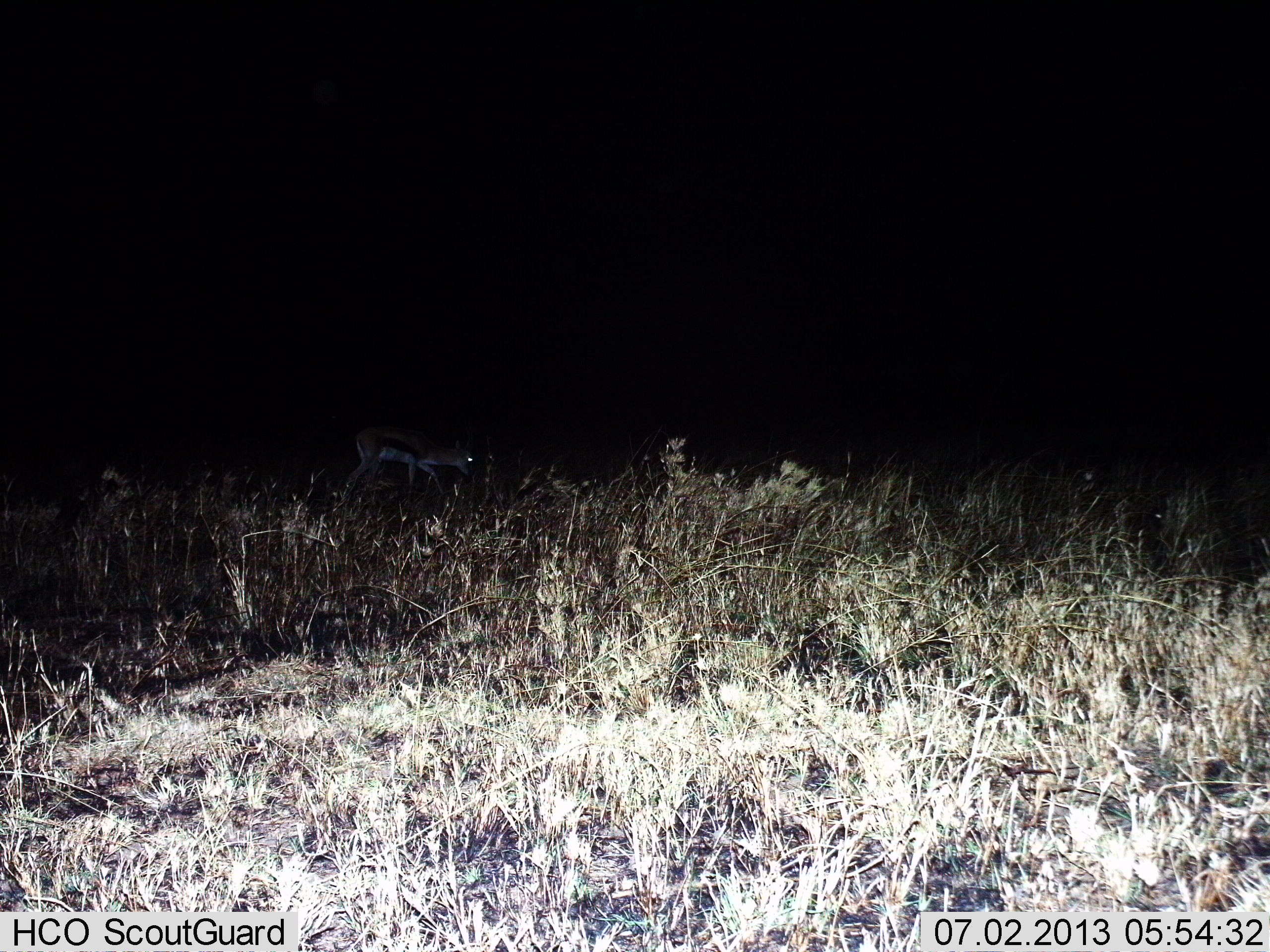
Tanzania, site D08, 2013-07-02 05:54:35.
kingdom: Animalia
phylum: Chordata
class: Mammalia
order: Artiodactyla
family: Bovidae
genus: Eudorcas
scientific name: Eudorcas thomsonii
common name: thomson's gazelle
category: gazellethomsons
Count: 1.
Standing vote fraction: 24%.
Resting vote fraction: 0%.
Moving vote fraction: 66%.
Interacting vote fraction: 0%.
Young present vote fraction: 0%.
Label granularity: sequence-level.